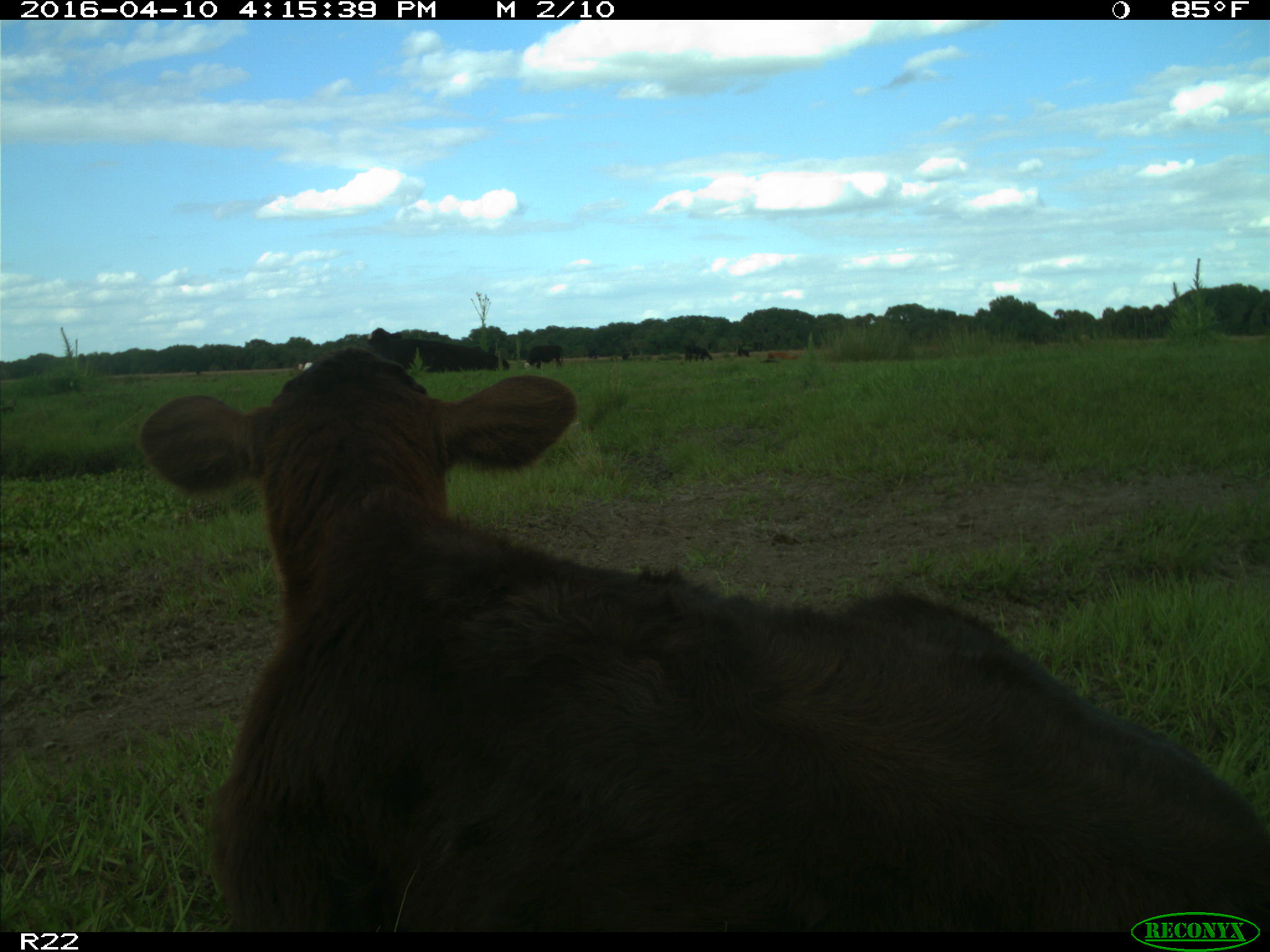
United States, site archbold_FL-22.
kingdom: Animalia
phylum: Chordata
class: Mammalia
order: Artiodactyla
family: Bovidae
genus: Bos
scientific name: Bos taurus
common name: domestic cow